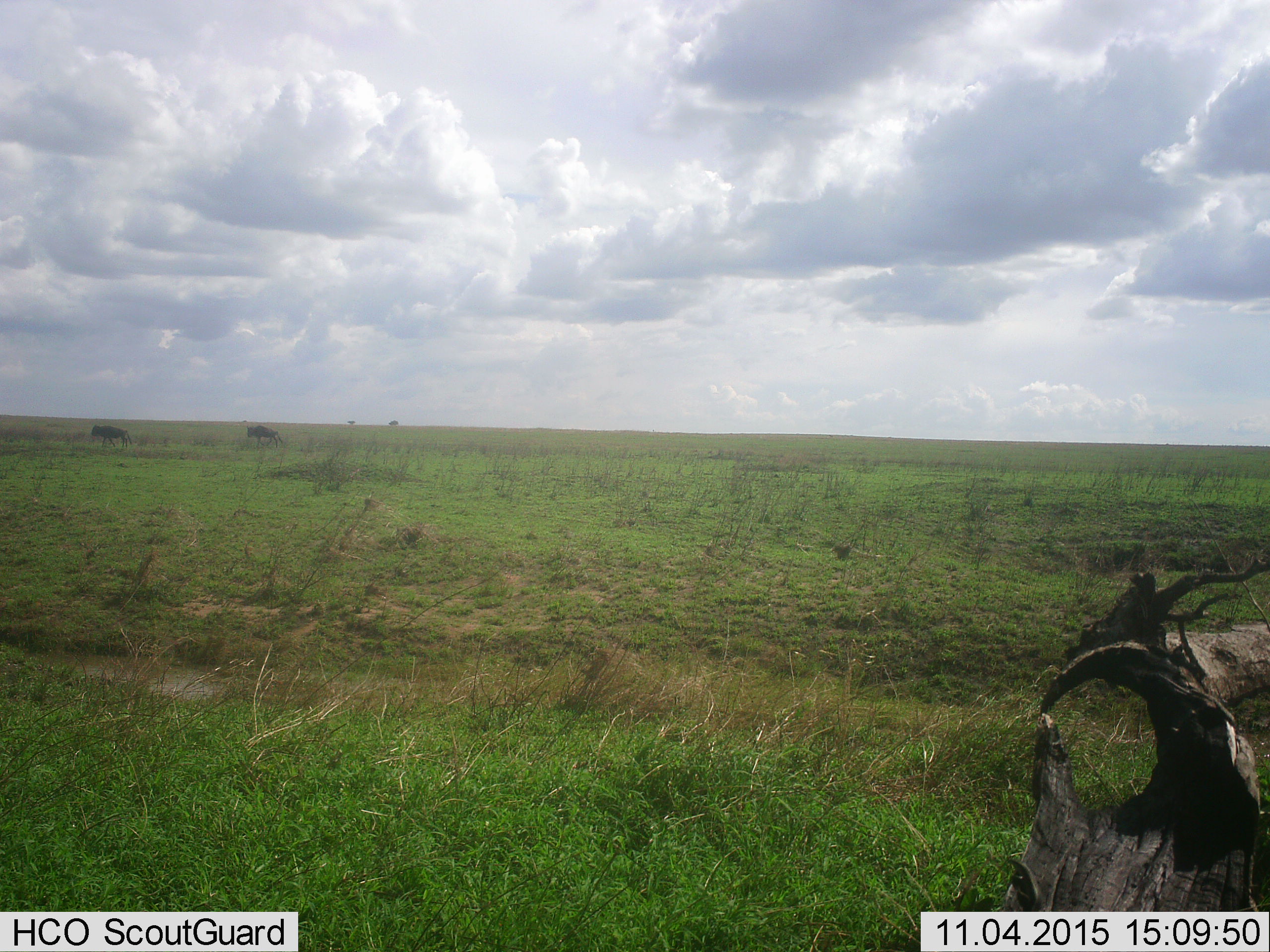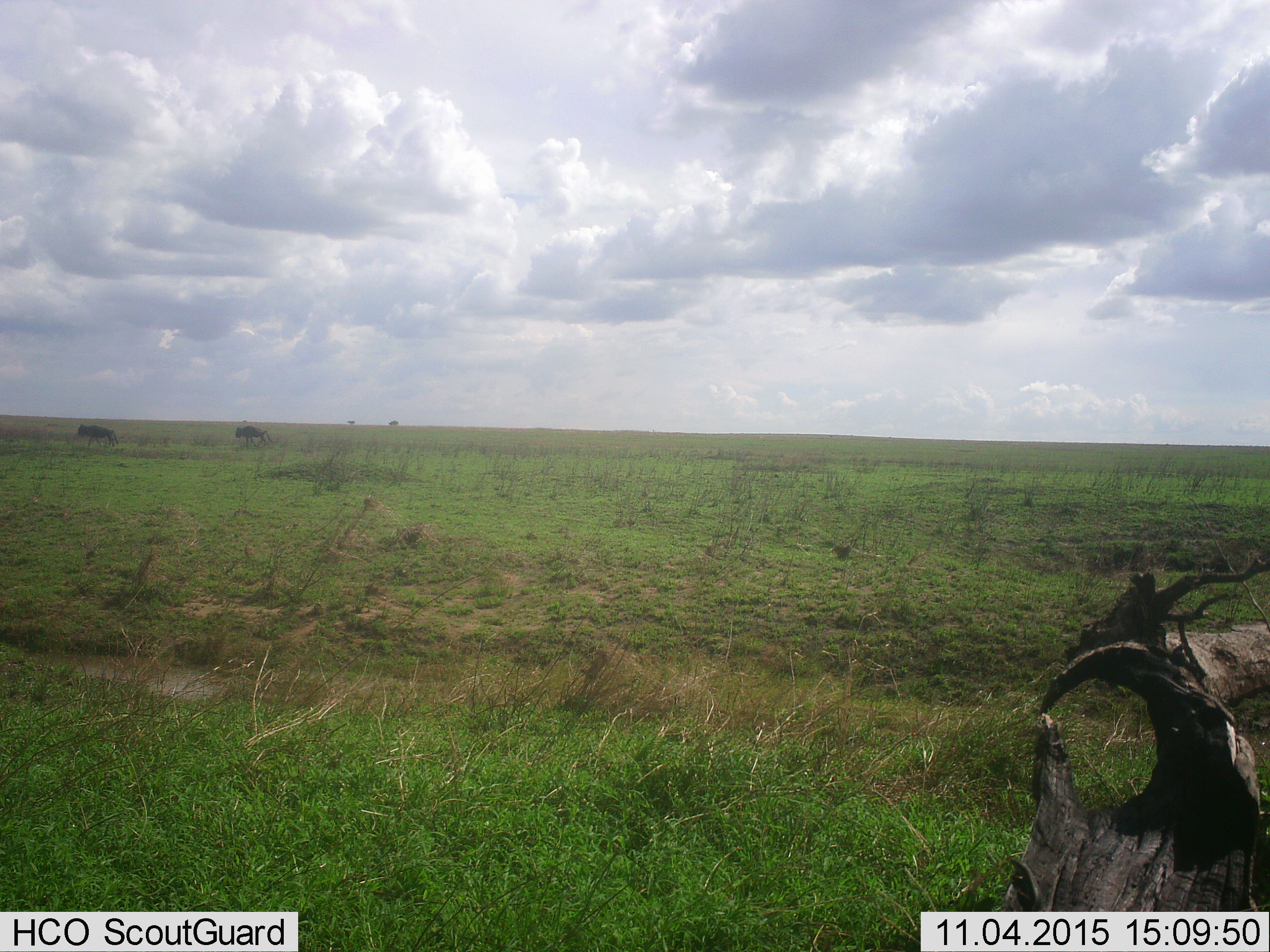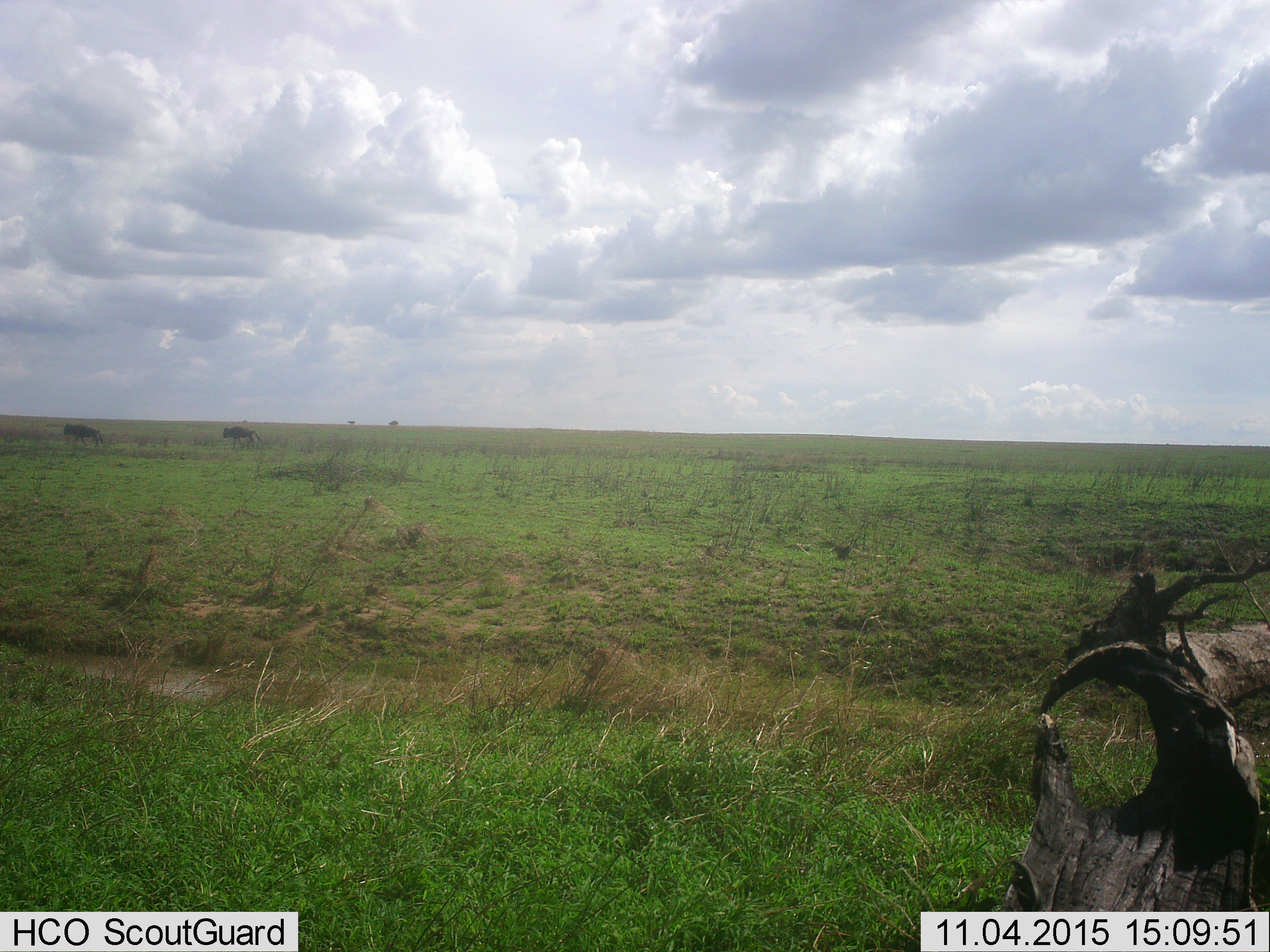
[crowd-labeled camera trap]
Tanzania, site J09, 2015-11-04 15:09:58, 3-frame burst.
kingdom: Animalia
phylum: Chordata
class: Mammalia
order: Artiodactyla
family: Bovidae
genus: Connochaetes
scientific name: Connochaetes taurinus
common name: blue wildebeest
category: wildebeest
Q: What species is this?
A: Wildebeest (blue wildebeest) (Connochaetes taurinus).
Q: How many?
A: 2.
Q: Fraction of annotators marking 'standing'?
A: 0%.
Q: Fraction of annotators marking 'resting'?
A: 0%.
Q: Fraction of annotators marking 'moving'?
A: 100%.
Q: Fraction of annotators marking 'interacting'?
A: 0%.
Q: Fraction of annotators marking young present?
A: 0%.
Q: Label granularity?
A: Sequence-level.